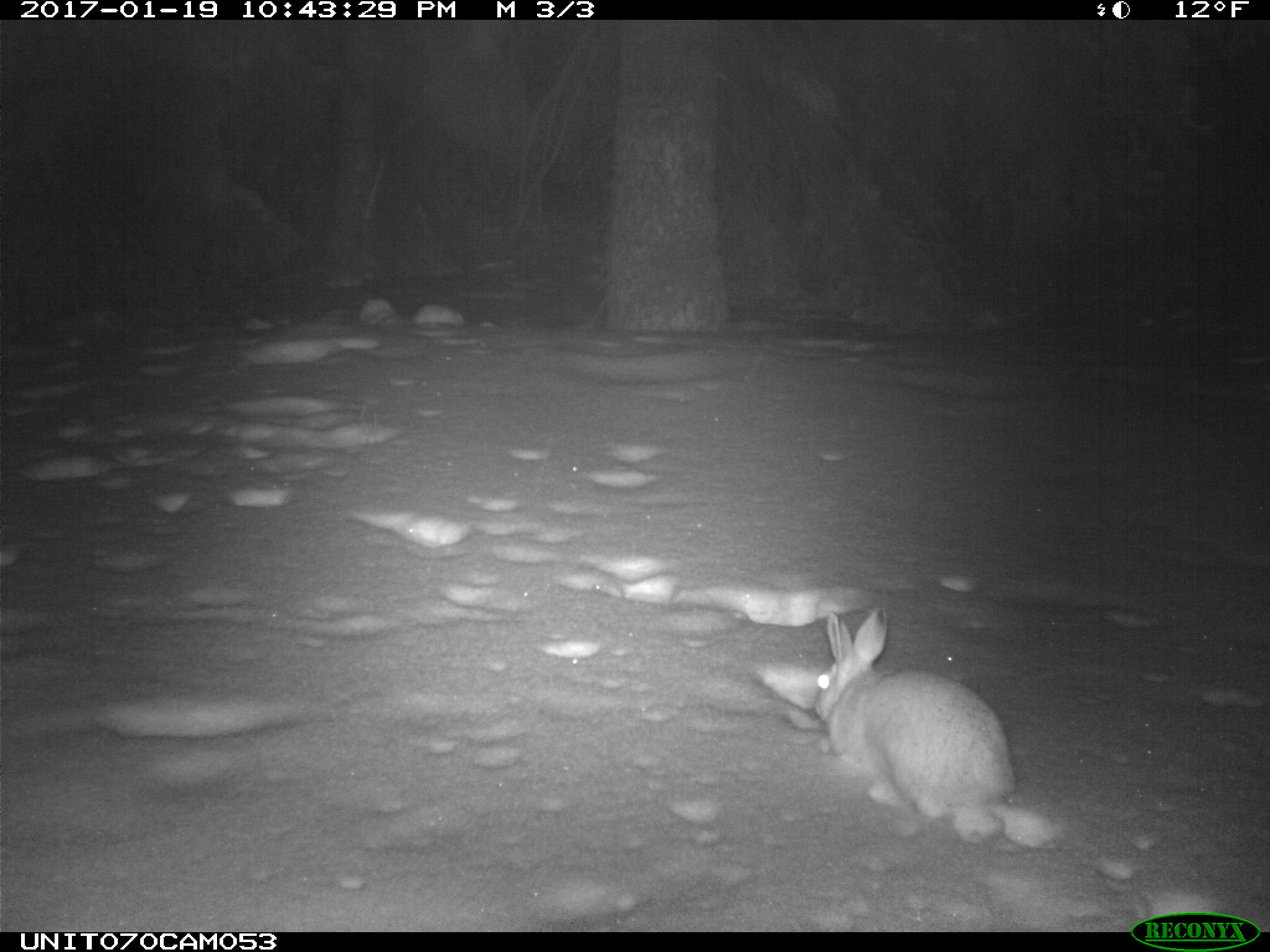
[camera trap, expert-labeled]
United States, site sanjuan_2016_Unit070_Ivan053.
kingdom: Animalia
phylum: Chordata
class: Mammalia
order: Lagomorpha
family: Leporidae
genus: Lepus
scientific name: Lepus americanus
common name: snowshoe hare